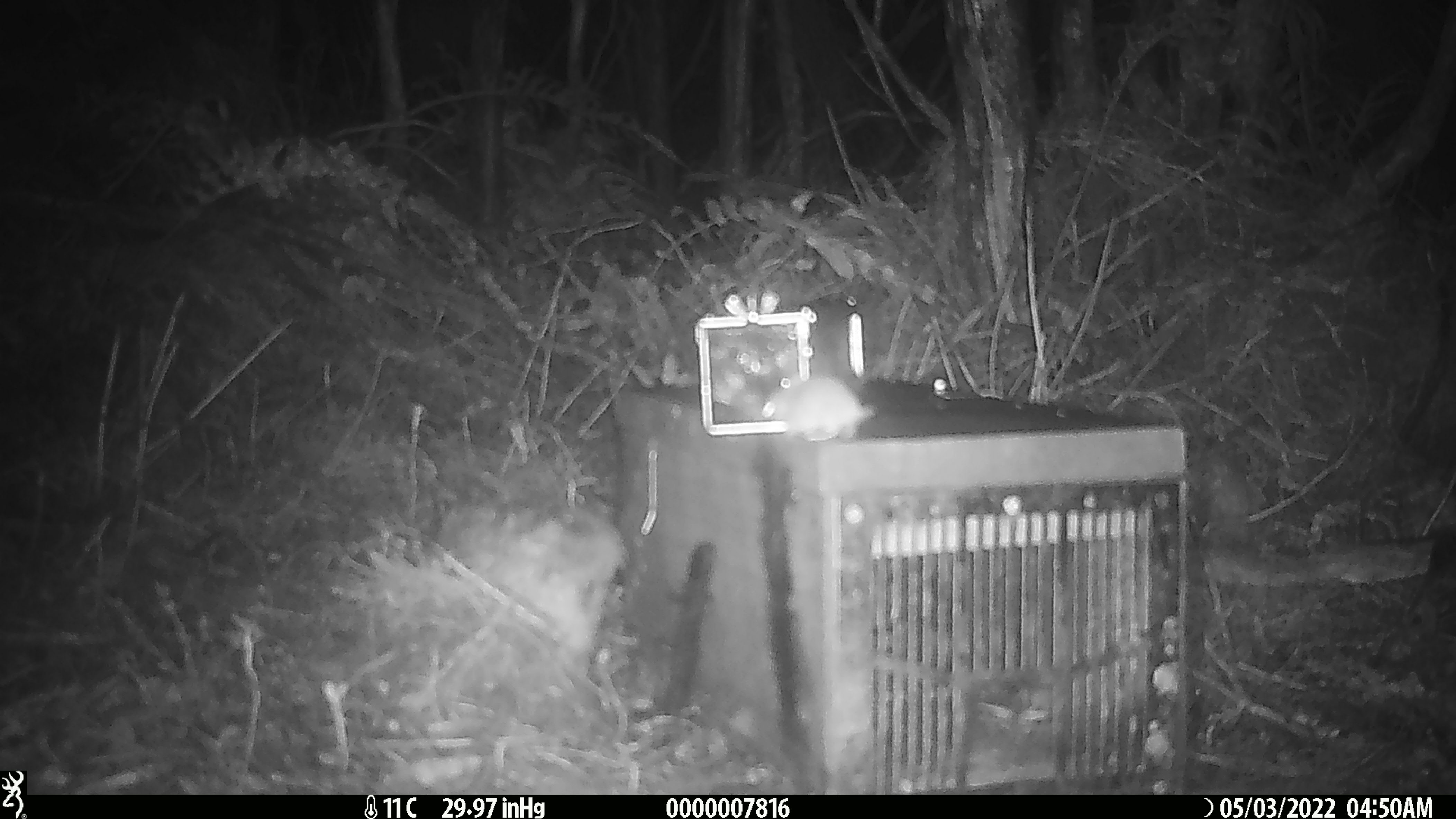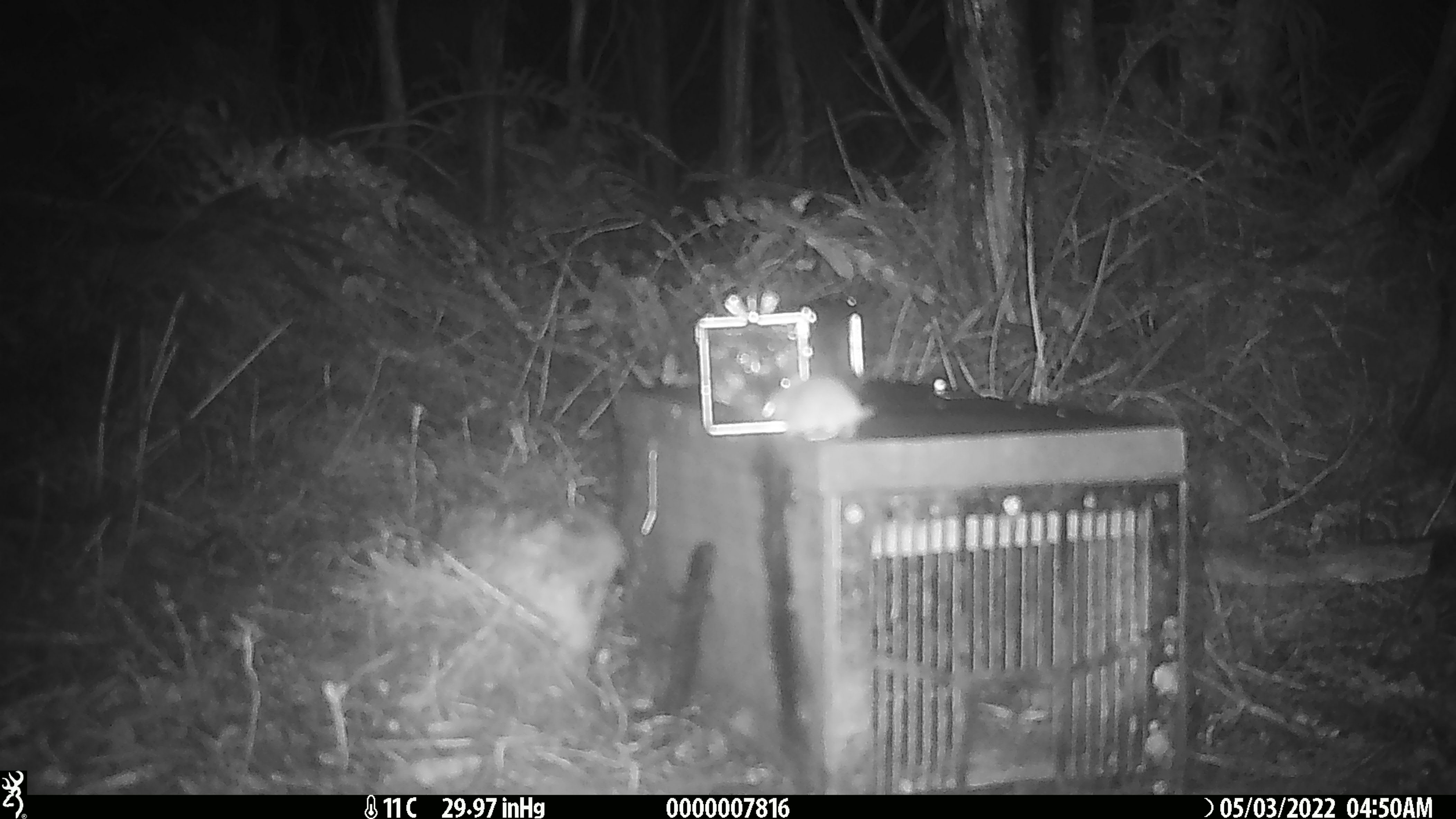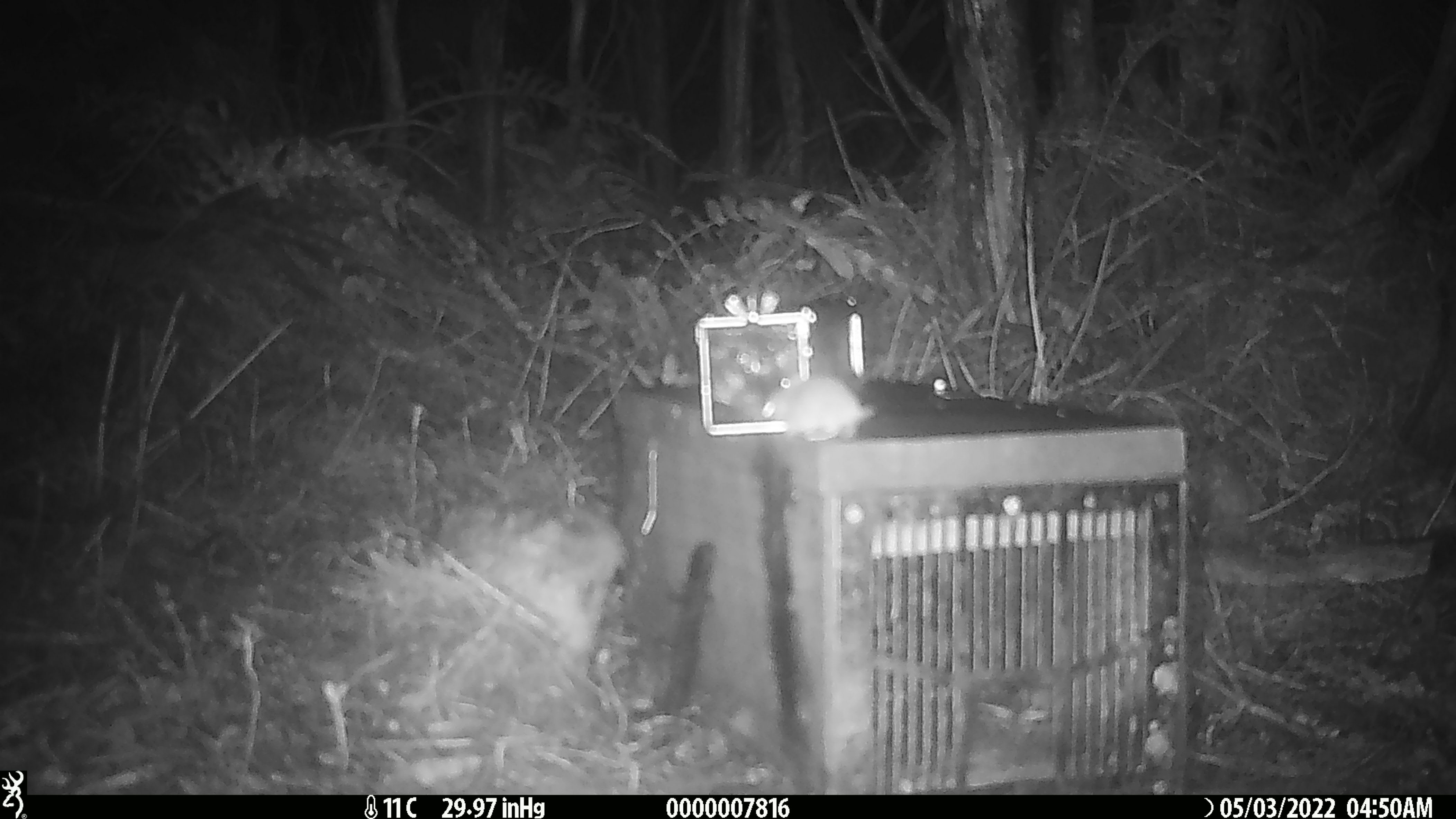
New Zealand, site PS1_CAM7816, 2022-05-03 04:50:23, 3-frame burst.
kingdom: Animalia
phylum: Chordata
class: Mammalia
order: Rodentia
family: Muridae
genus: Mus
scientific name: Mus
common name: mouse